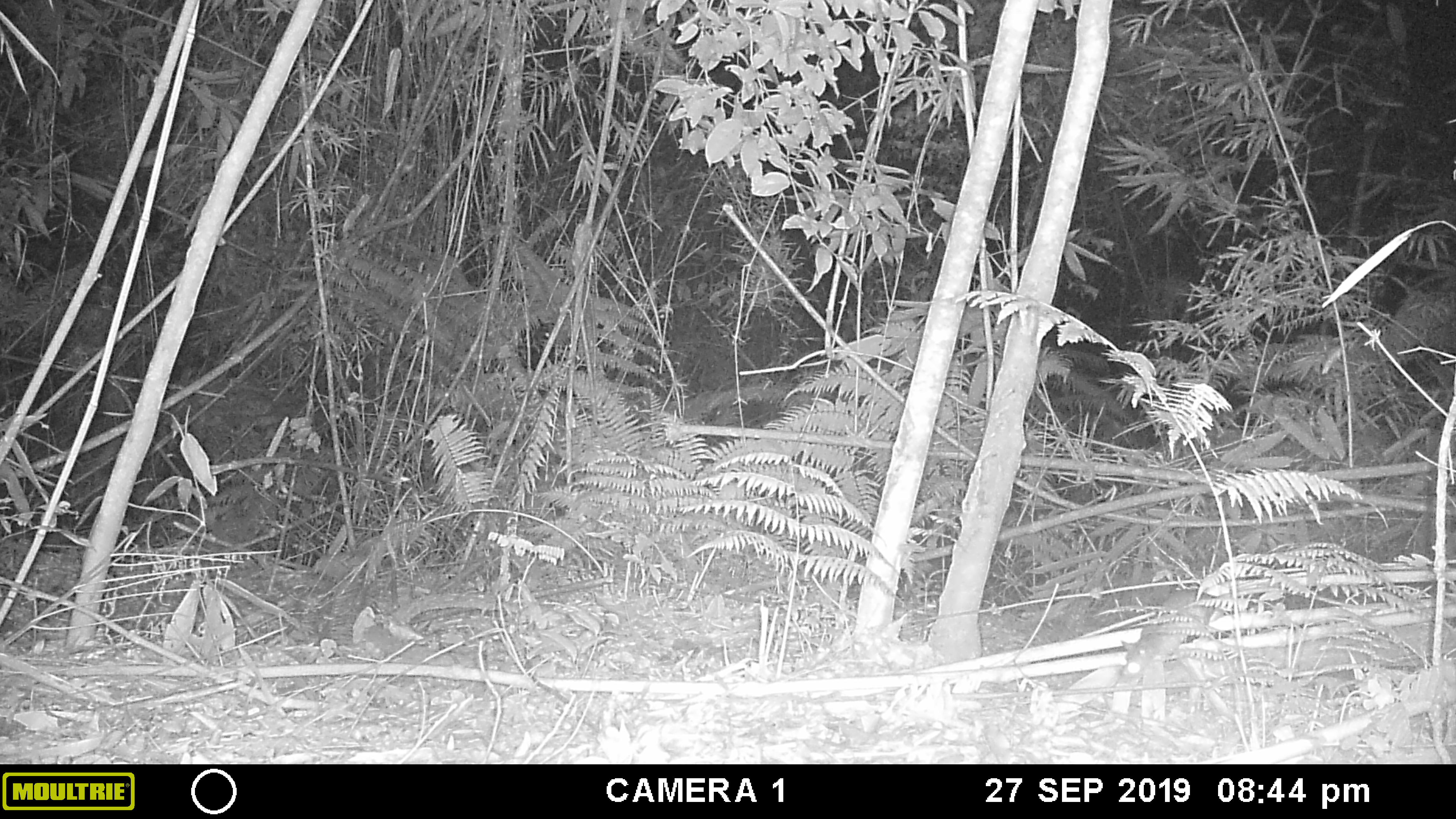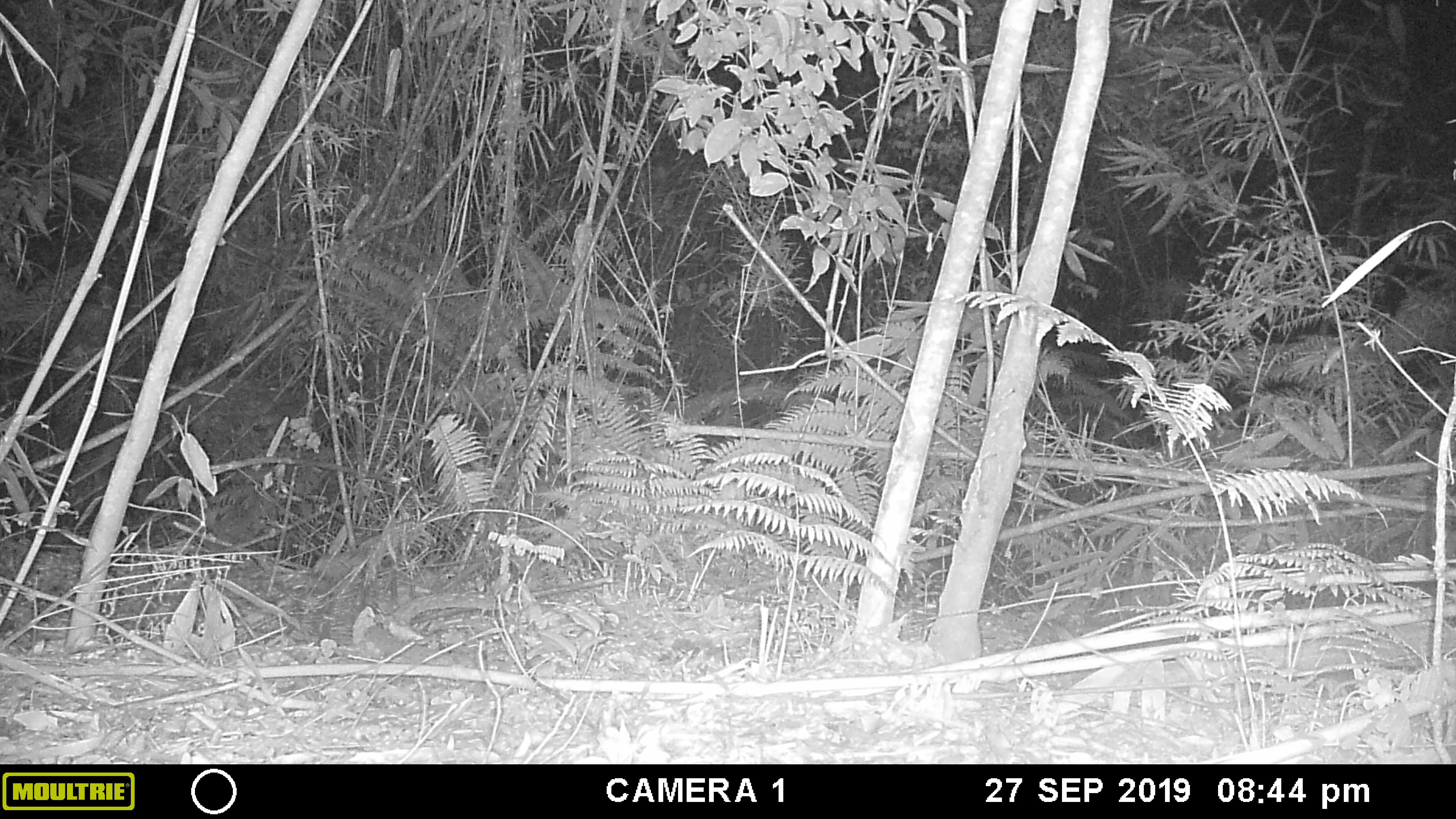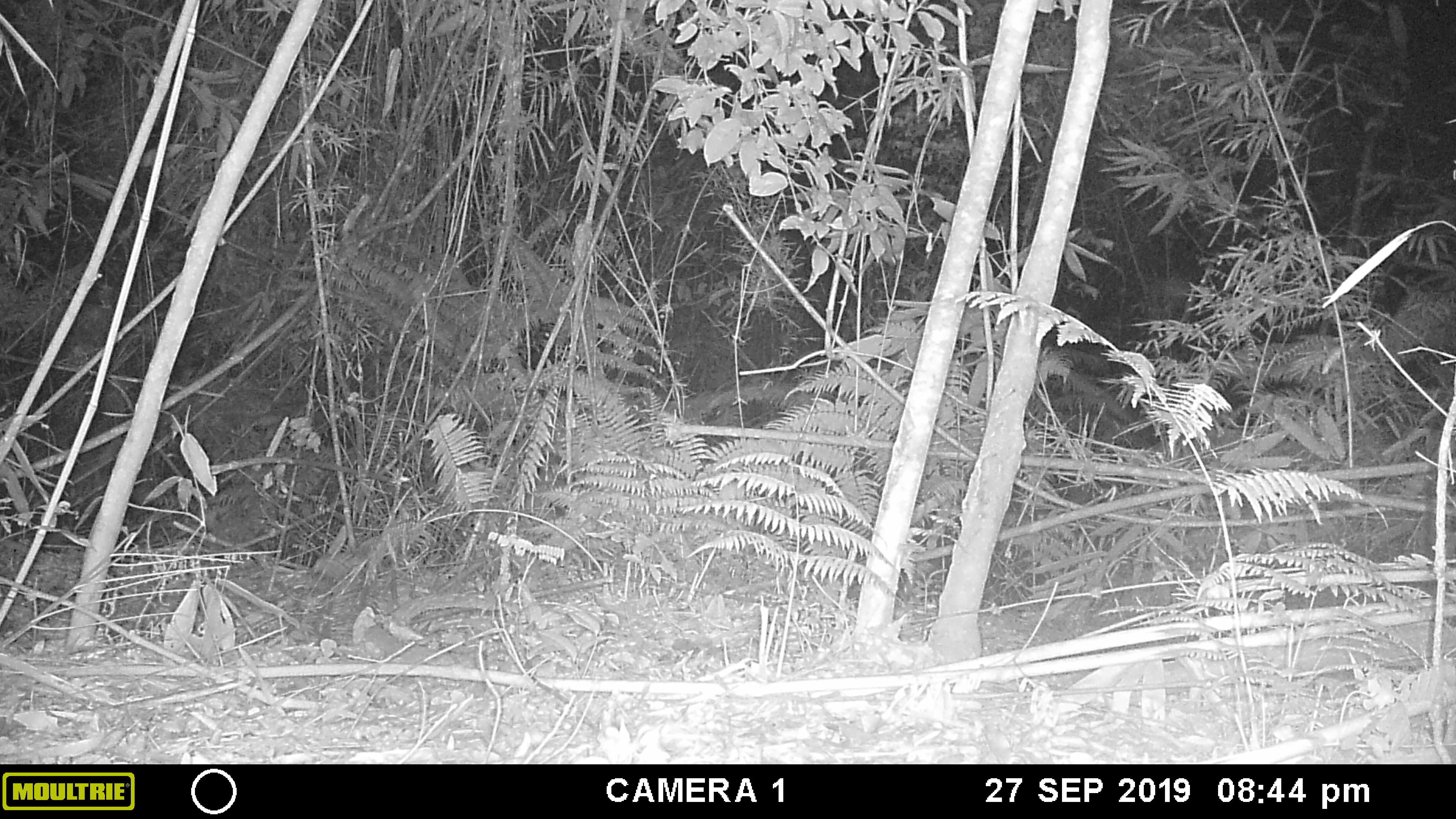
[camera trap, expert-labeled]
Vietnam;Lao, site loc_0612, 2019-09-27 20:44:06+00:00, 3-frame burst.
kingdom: Animalia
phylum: Chordata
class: Mammalia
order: Rodentia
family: Muridae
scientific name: Muridae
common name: old-world mice and rats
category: unidentified murid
Unidentified murid (old-world mice and rats) (Muridae). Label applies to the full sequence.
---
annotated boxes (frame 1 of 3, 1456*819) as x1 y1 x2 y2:
unidentified murid: 1120 588 1226 678